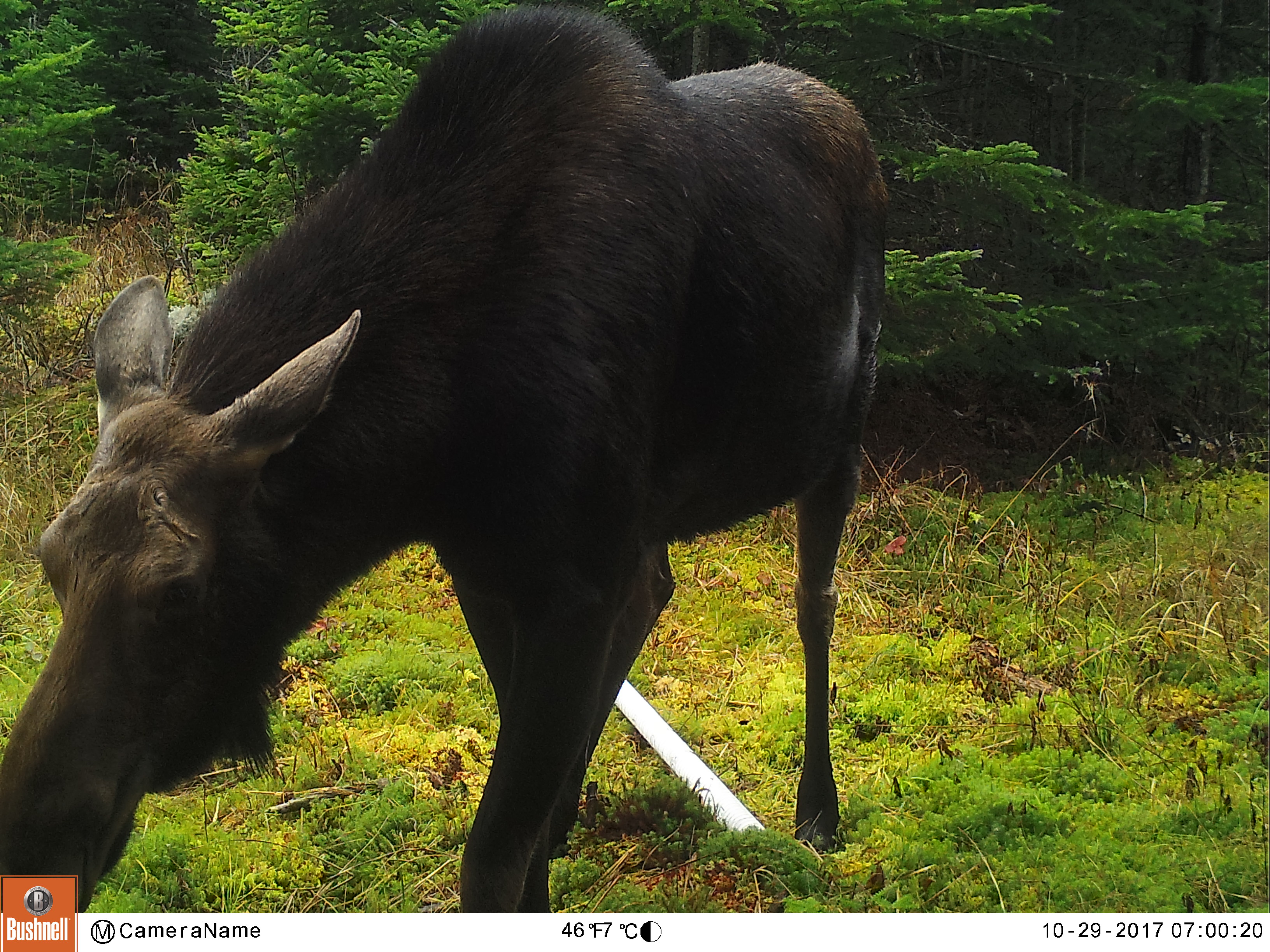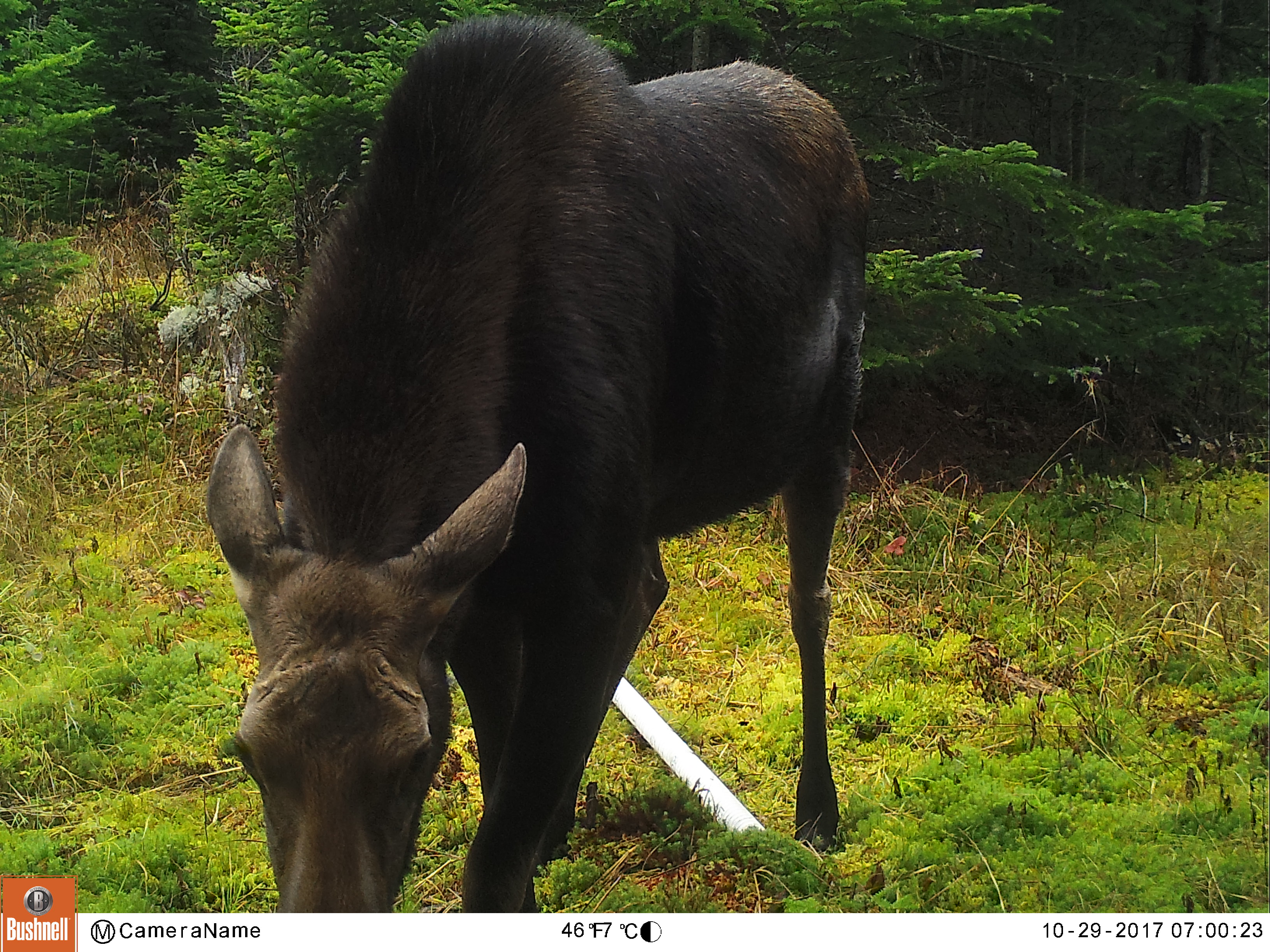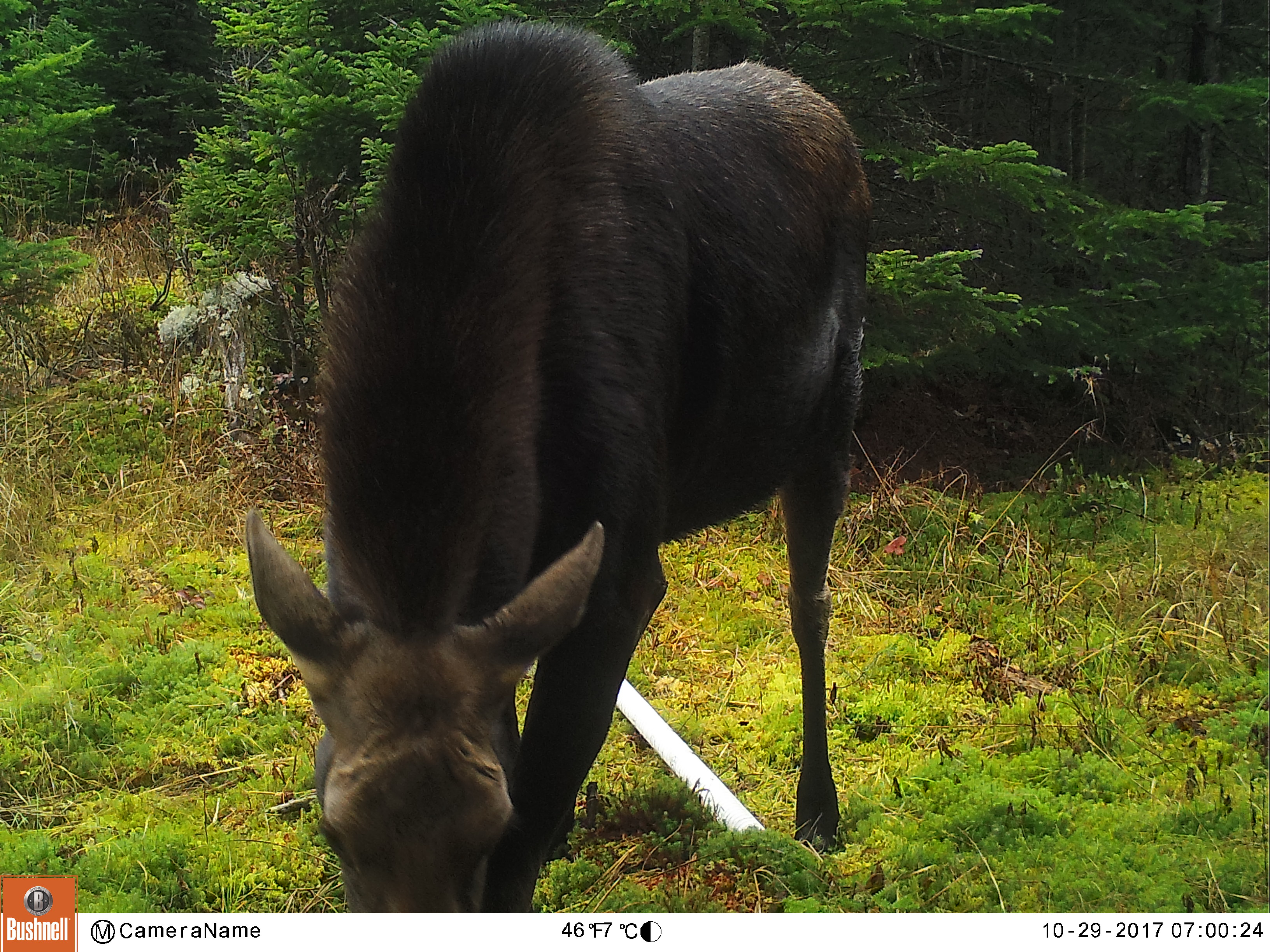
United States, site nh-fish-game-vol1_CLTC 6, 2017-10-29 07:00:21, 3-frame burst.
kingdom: Animalia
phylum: Chordata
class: Mammalia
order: Artiodactyla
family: Cervidae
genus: Alces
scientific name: Alces alces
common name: moose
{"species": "moose (Alces alces)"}